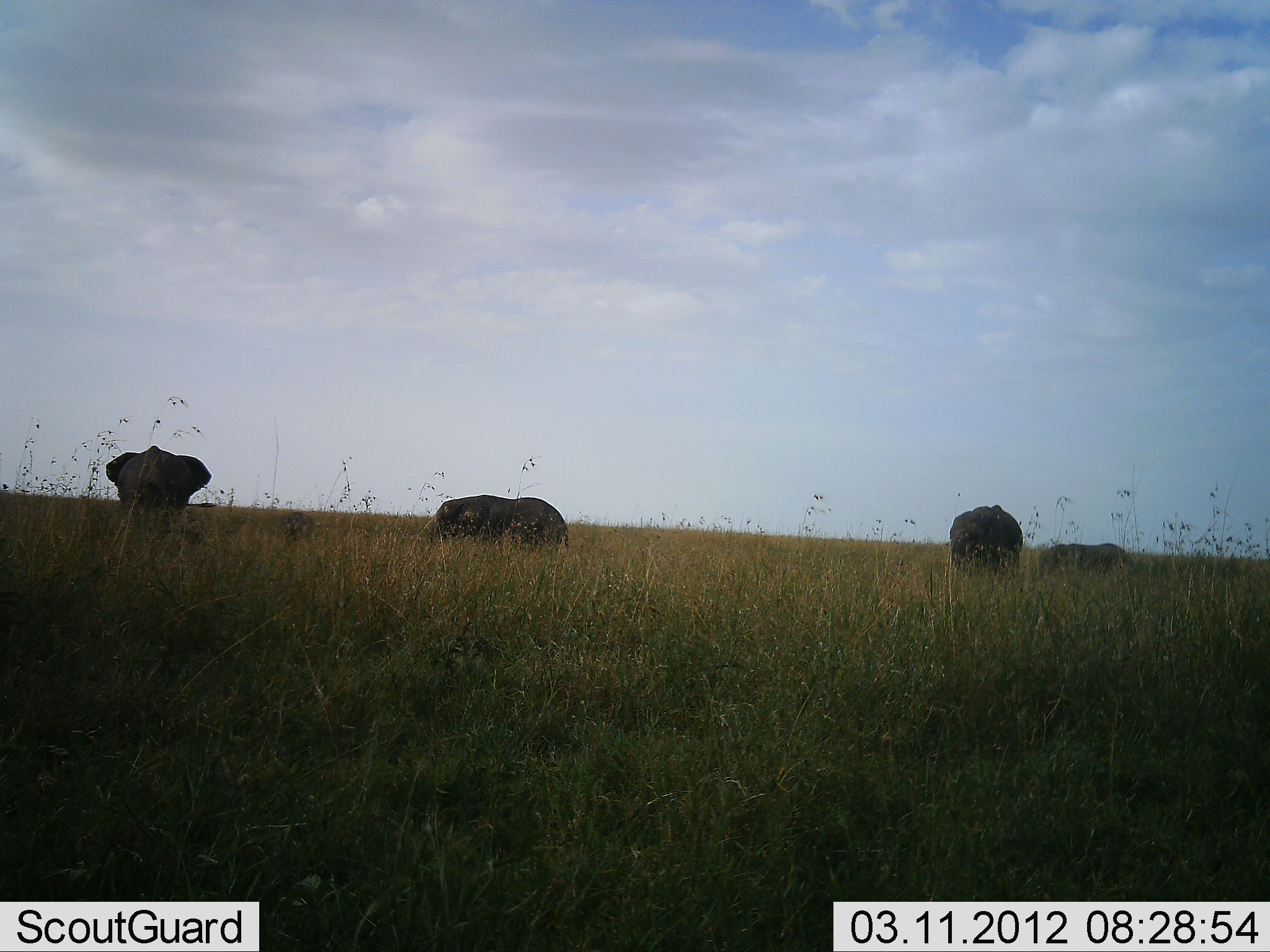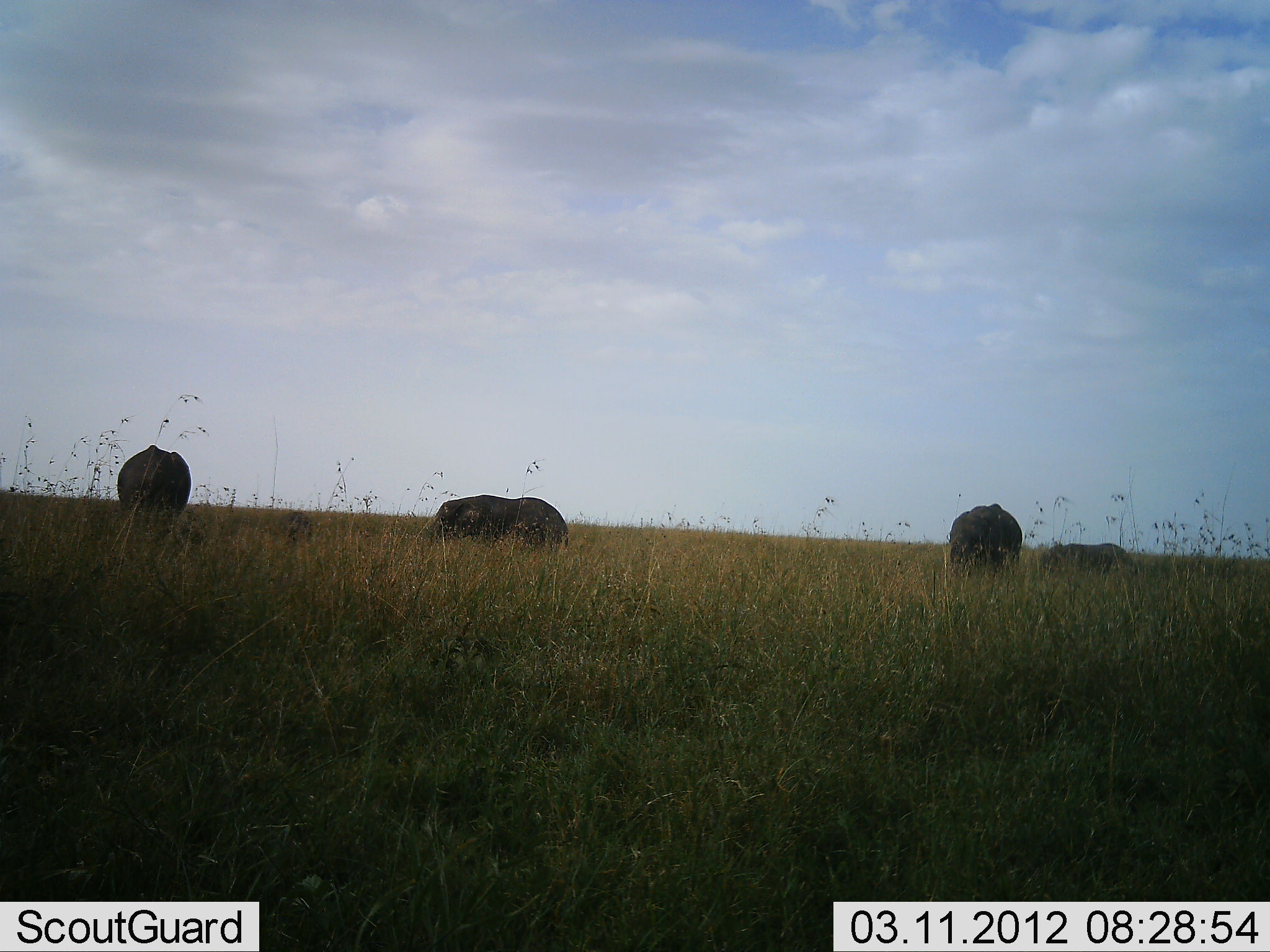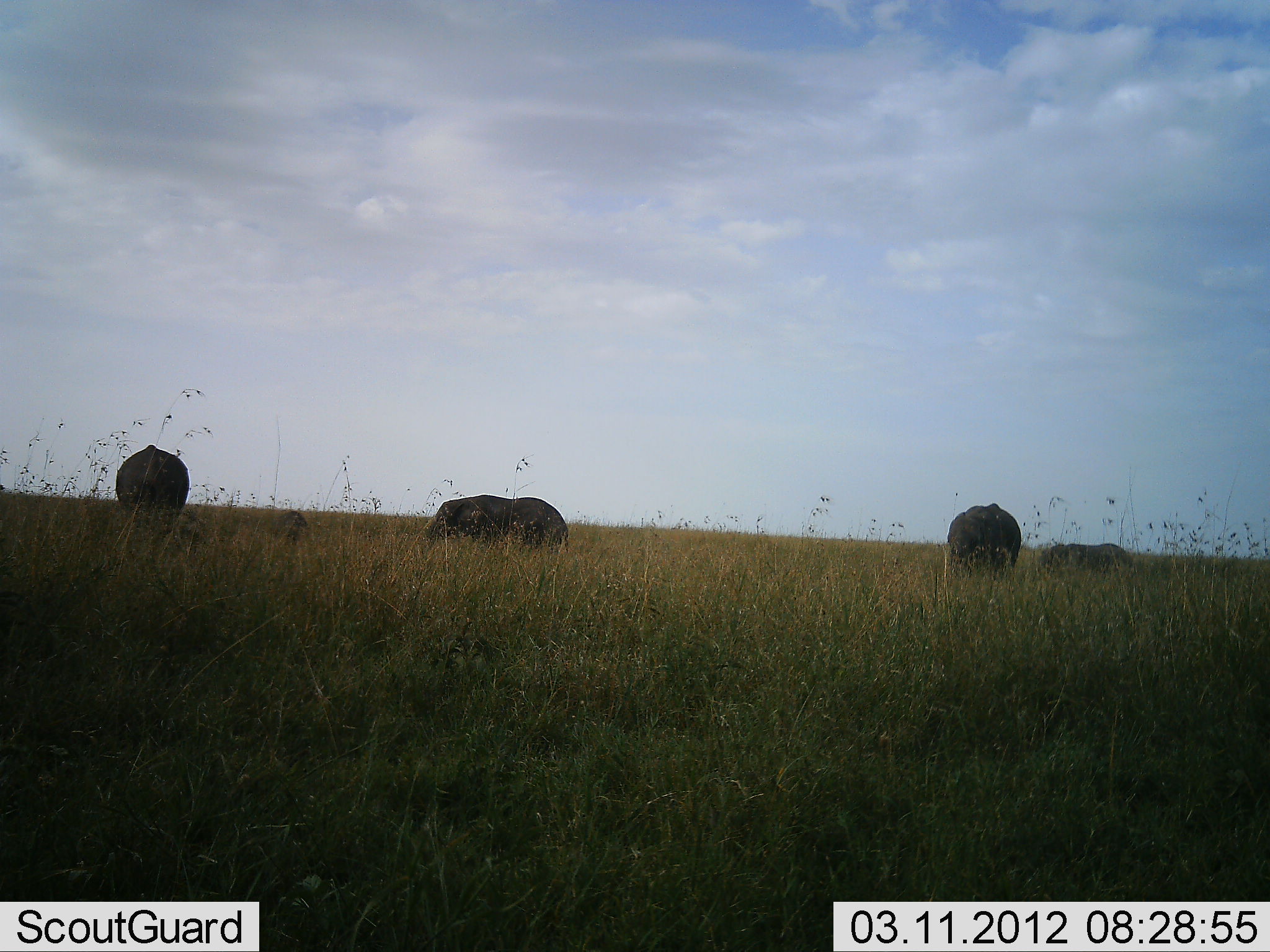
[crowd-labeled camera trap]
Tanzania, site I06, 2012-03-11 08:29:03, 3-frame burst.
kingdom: Animalia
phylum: Chordata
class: Mammalia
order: Proboscidea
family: Elephantidae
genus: Loxodonta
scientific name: Loxodonta africana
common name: african bush elephant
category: elephant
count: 4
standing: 76%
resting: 12%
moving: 0%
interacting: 0%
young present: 29%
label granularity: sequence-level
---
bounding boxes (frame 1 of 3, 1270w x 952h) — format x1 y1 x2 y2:
animal: 104 444 212 561; 429 495 569 575; 948 504 1023 580; 1038 537 1133 589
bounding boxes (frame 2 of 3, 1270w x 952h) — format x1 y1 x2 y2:
animal: 117 444 192 565; 429 494 569 555; 946 502 1022 581; 1040 543 1138 600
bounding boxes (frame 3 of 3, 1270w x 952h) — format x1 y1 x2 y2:
animal: 424 494 569 571; 114 444 190 551; 946 502 1022 584; 1041 543 1133 589